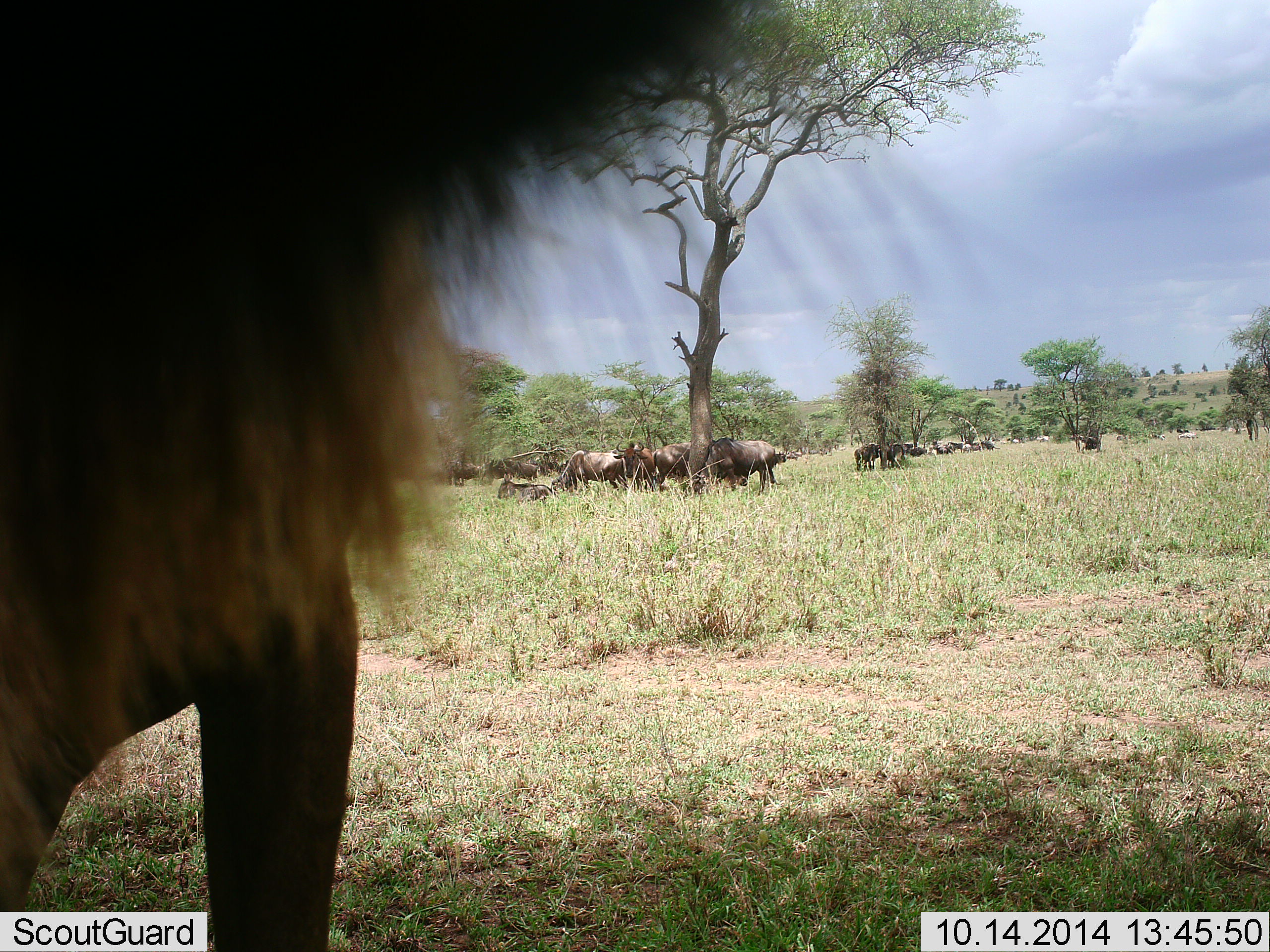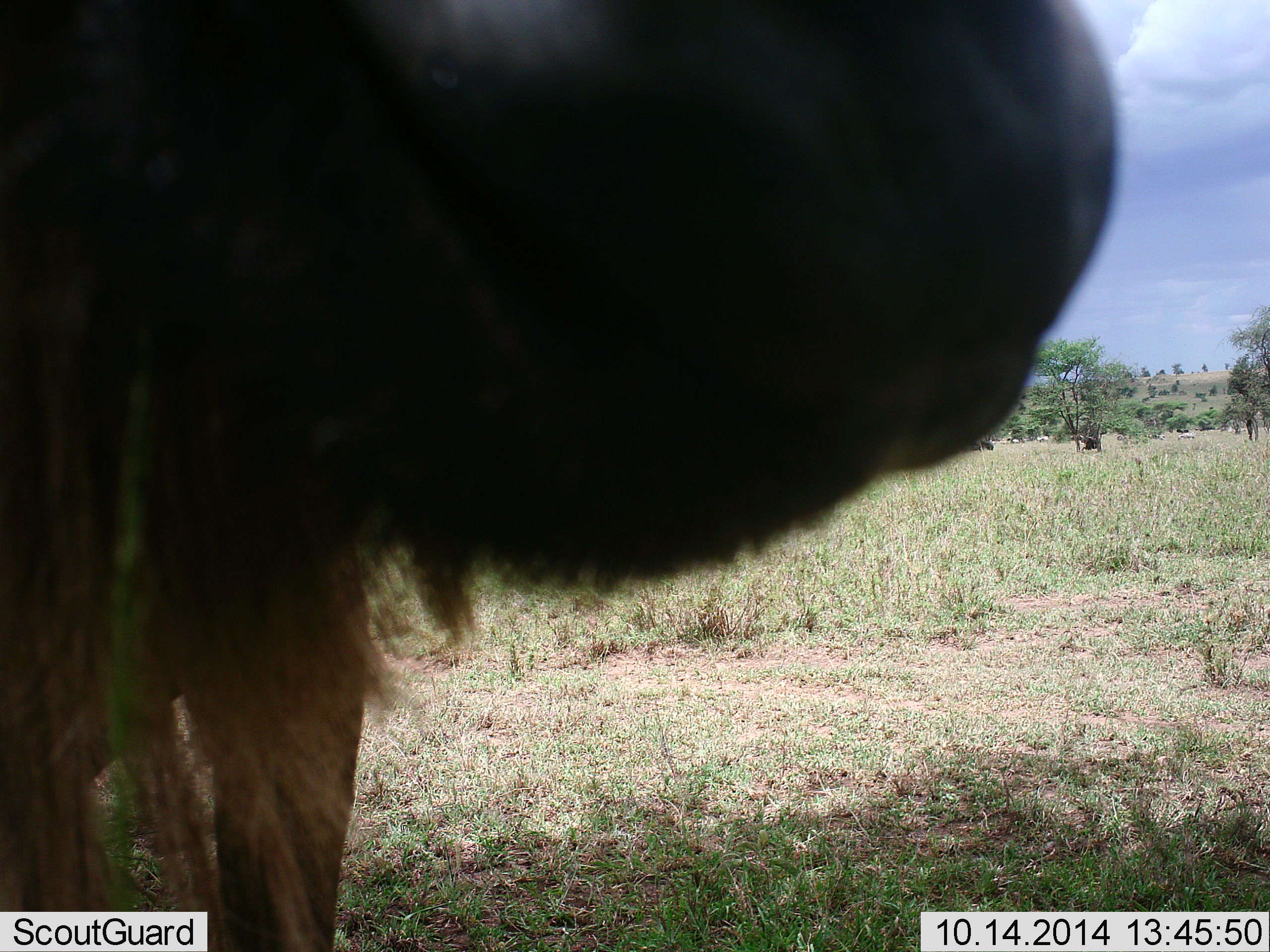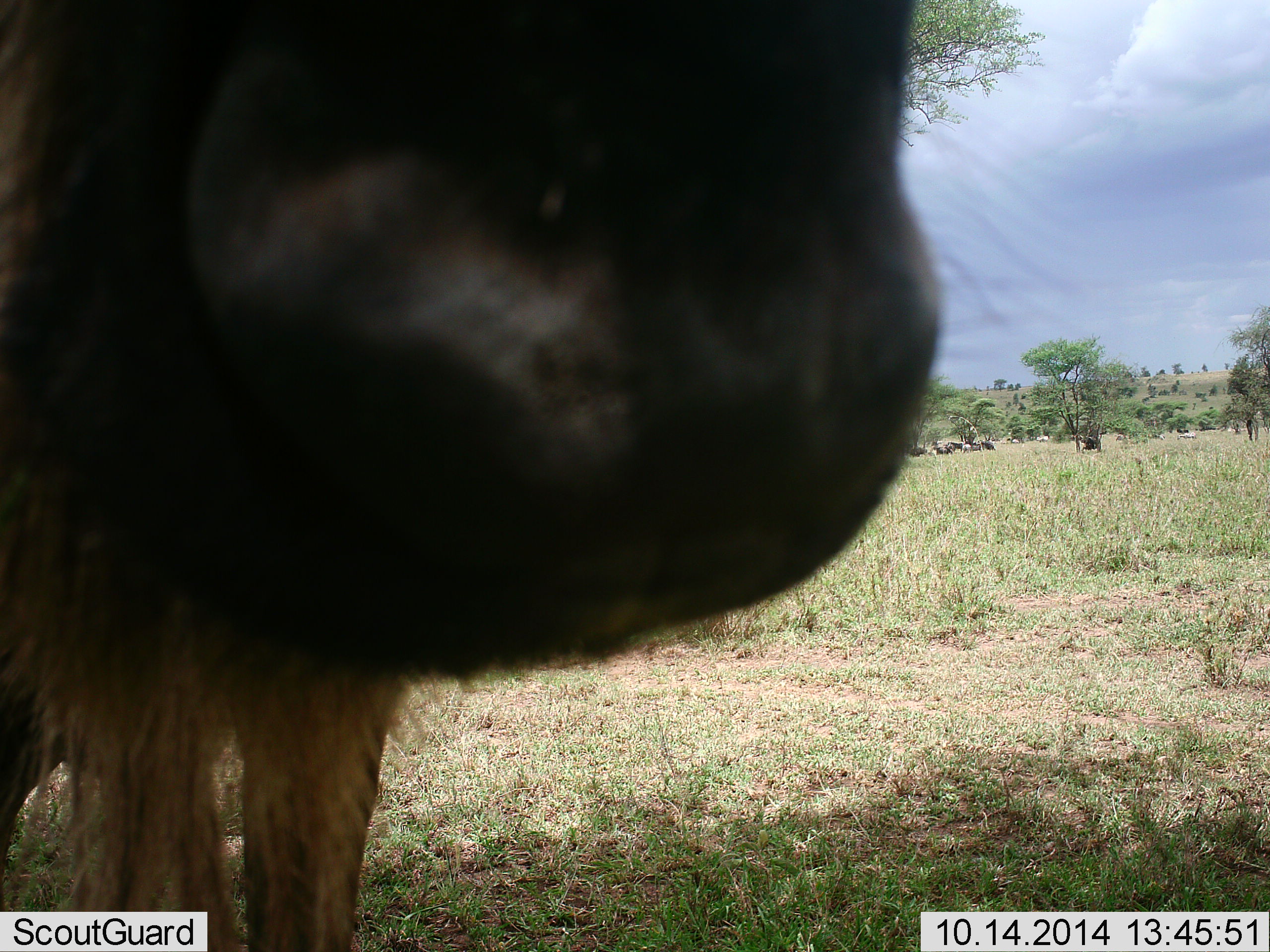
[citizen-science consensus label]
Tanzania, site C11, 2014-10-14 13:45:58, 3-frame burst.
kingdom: Animalia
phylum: Chordata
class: Mammalia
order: Artiodactyla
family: Bovidae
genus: Connochaetes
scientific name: Connochaetes taurinus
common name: blue wildebeest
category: wildebeest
Wildebeest (blue wildebeest) (Connochaetes taurinus), count 11-50. Behavior (volunteer vote fractions): standing 80%, resting 60%, moving 20%, interacting 20%. Young present (vote fraction): 0%. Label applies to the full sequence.